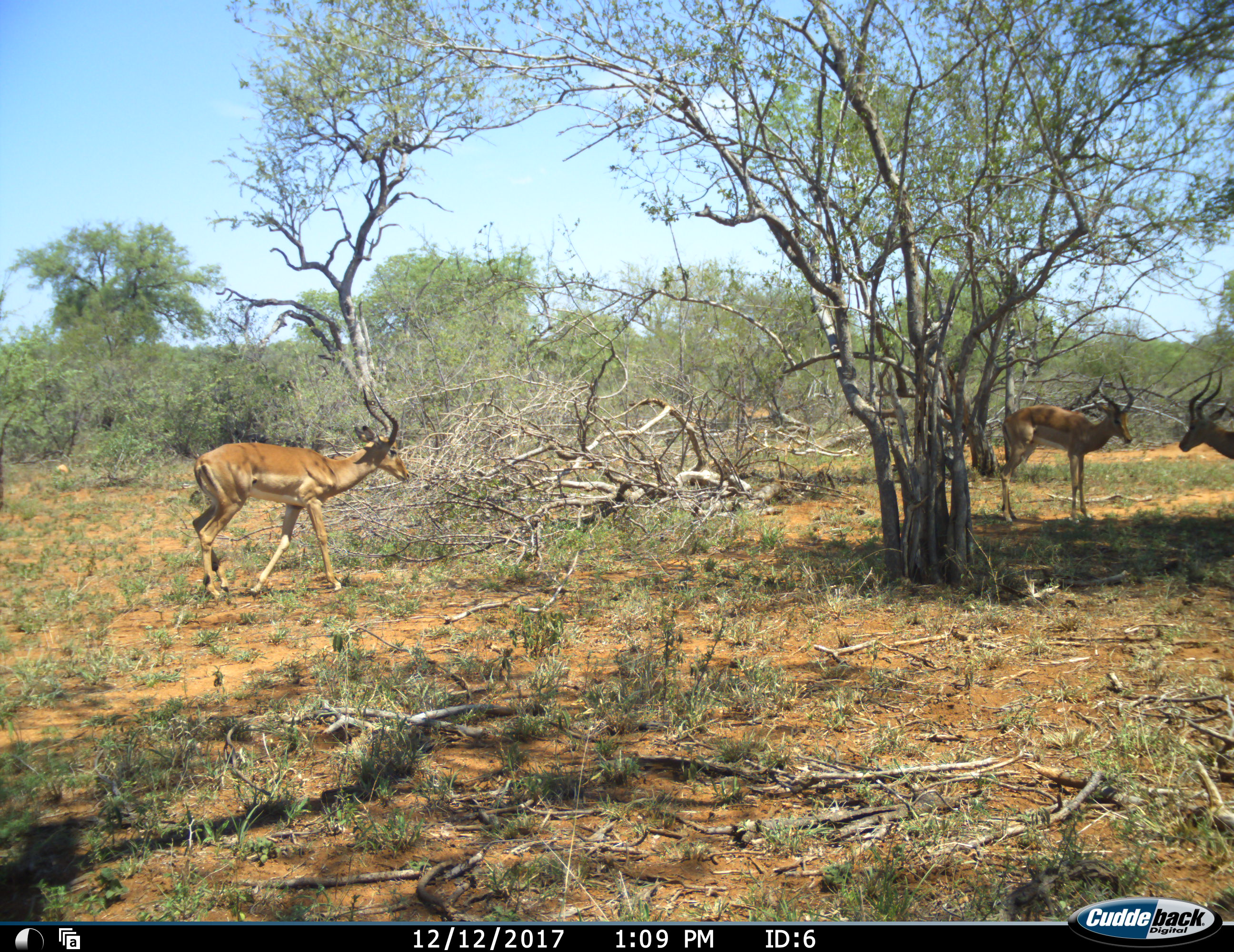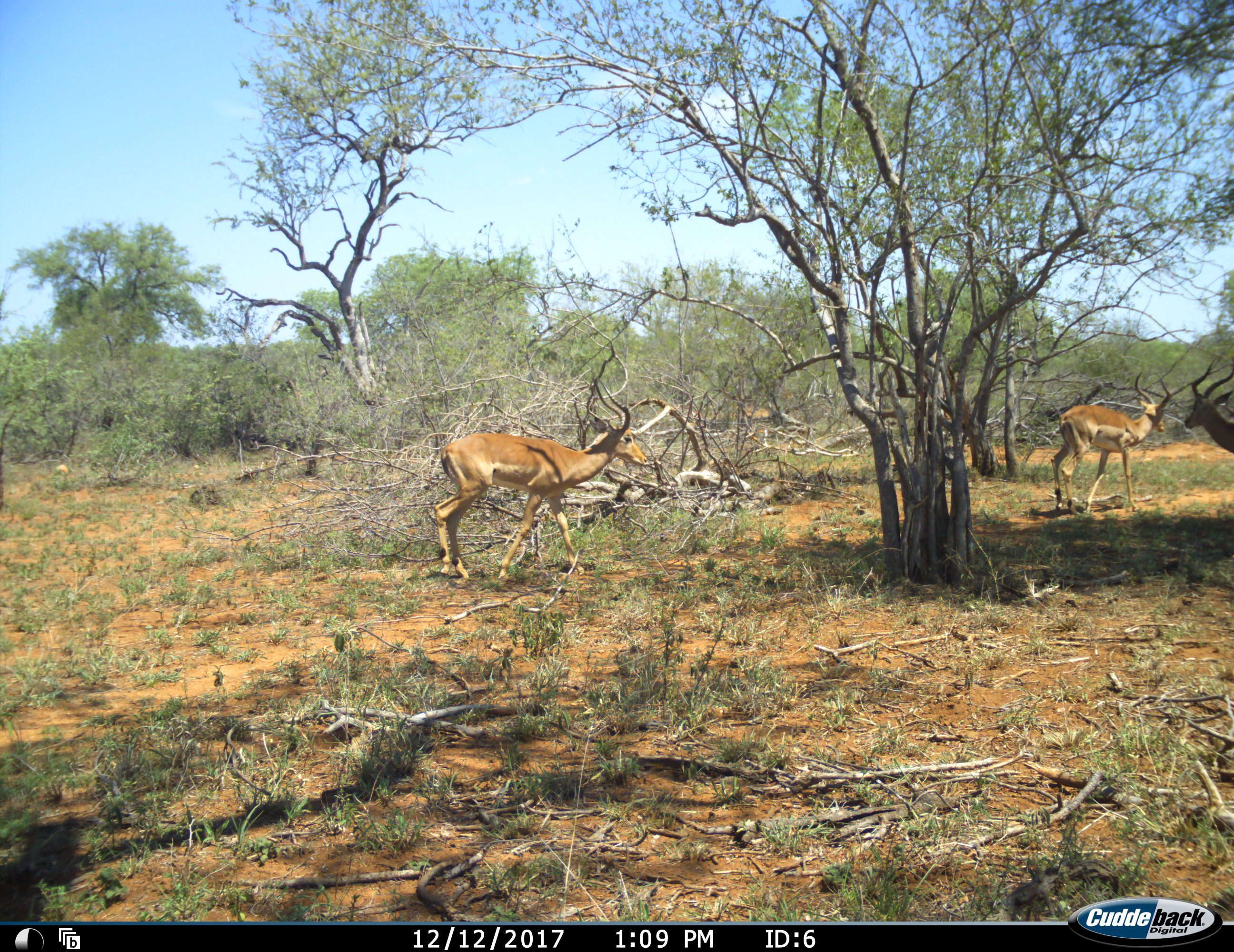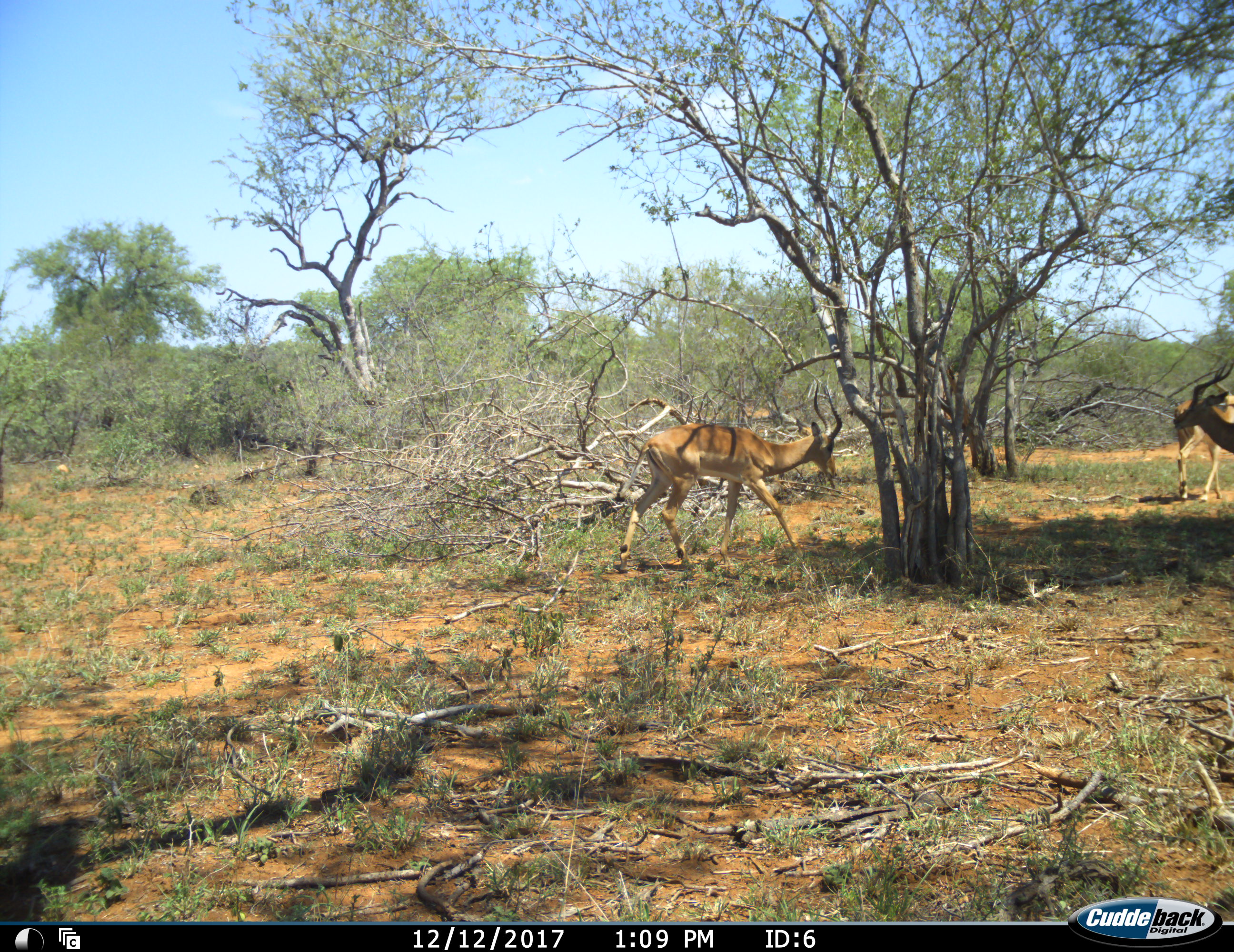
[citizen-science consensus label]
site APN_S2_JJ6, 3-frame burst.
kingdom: Animalia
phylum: Chordata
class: Mammalia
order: Artiodactyla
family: Bovidae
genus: Aepyceros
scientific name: Aepyceros melampus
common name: impala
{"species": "impala (Aepyceros melampus)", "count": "3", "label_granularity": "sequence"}